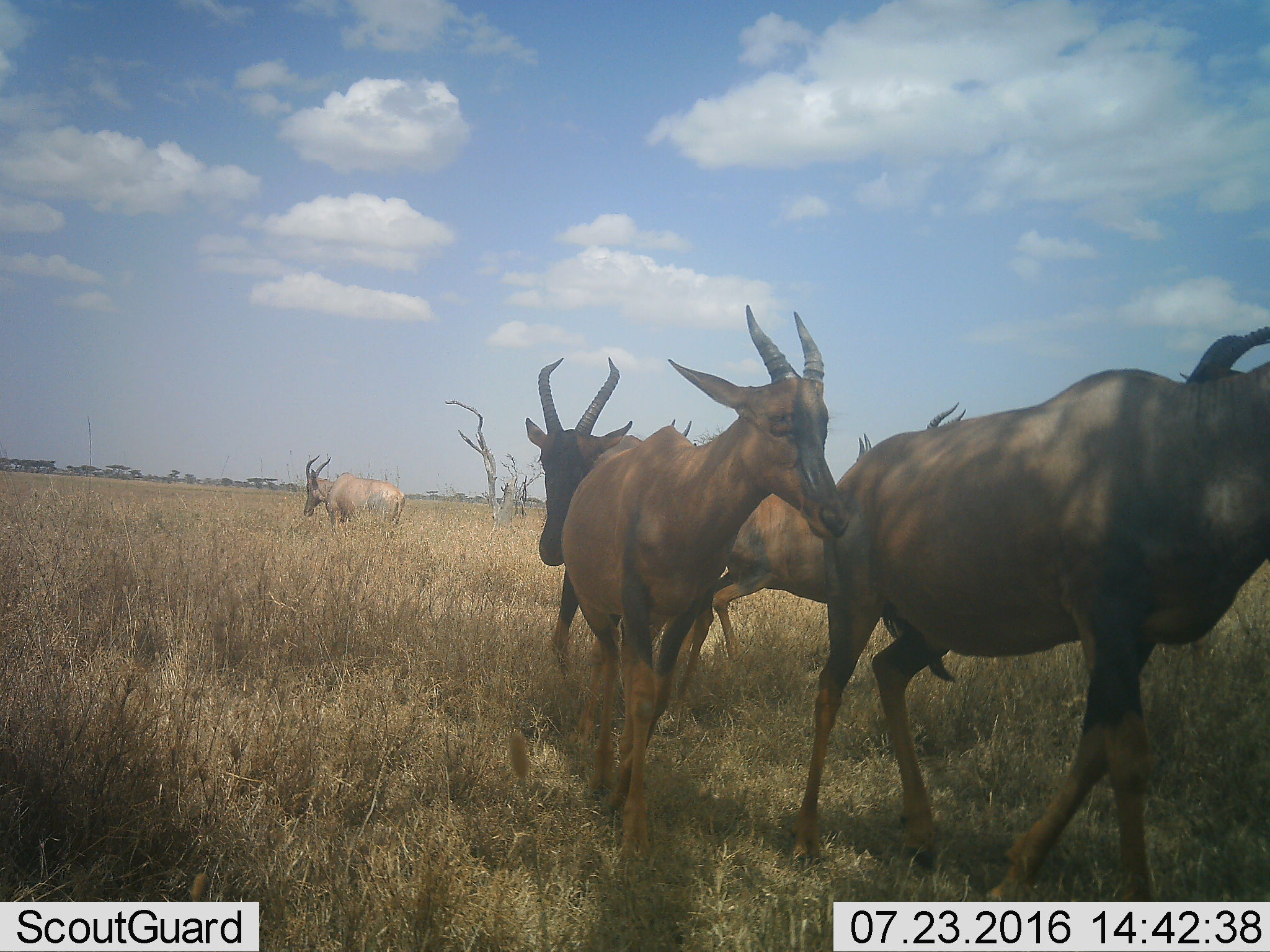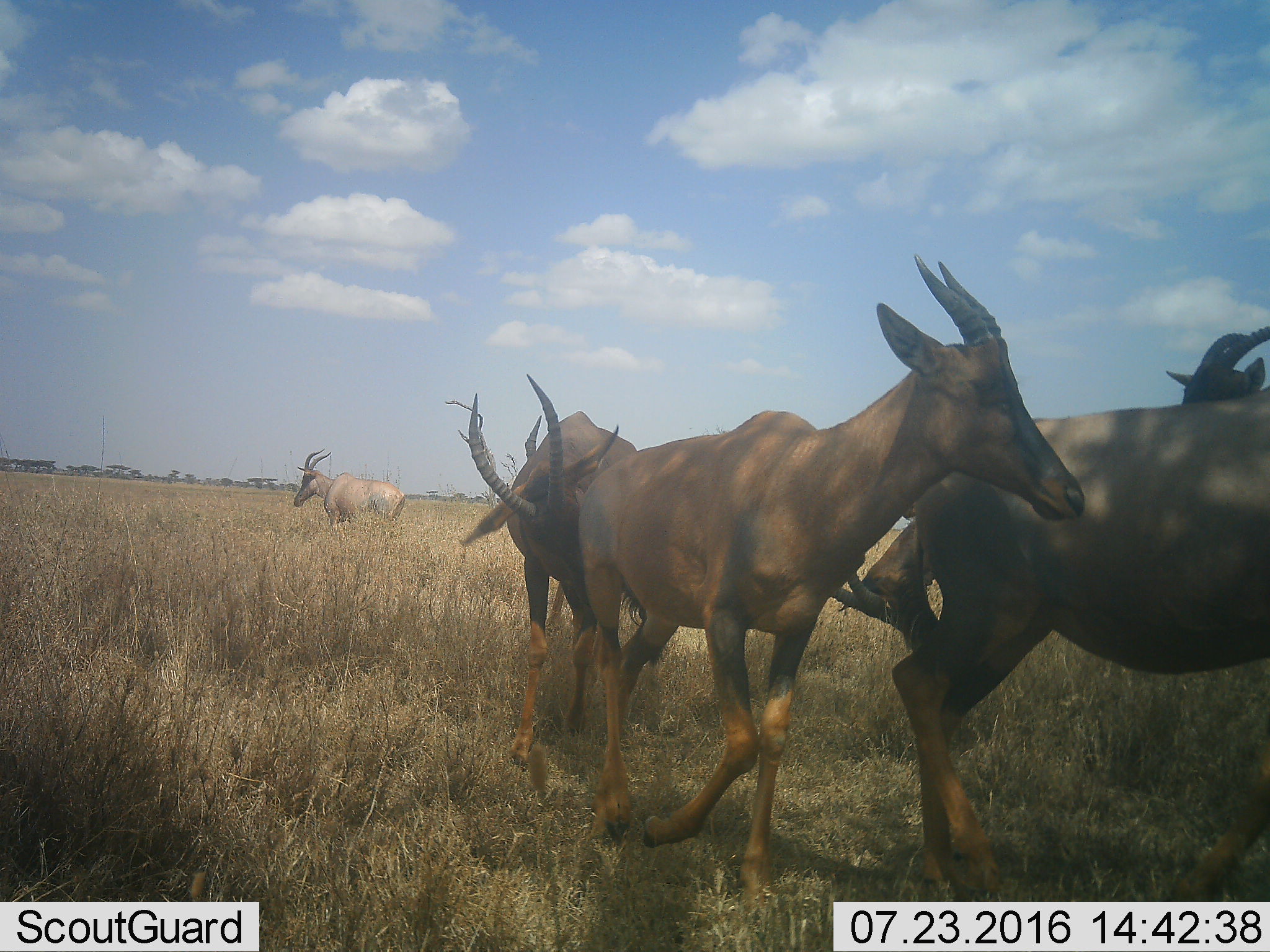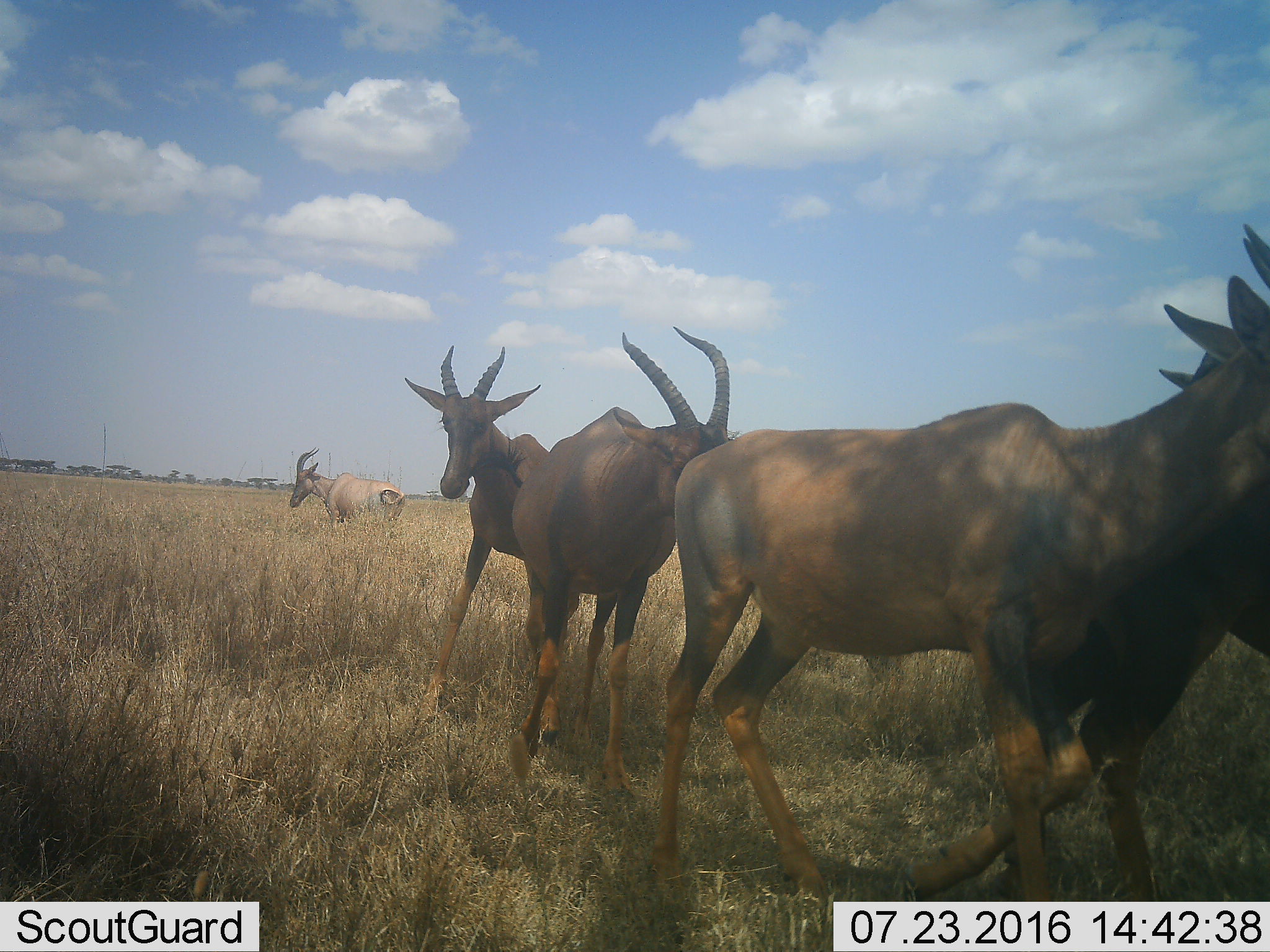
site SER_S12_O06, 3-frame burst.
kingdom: Animalia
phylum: Chordata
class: Mammalia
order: Artiodactyla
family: Bovidae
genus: Damaliscus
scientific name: Damaliscus lunatus jimela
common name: topi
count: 8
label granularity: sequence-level